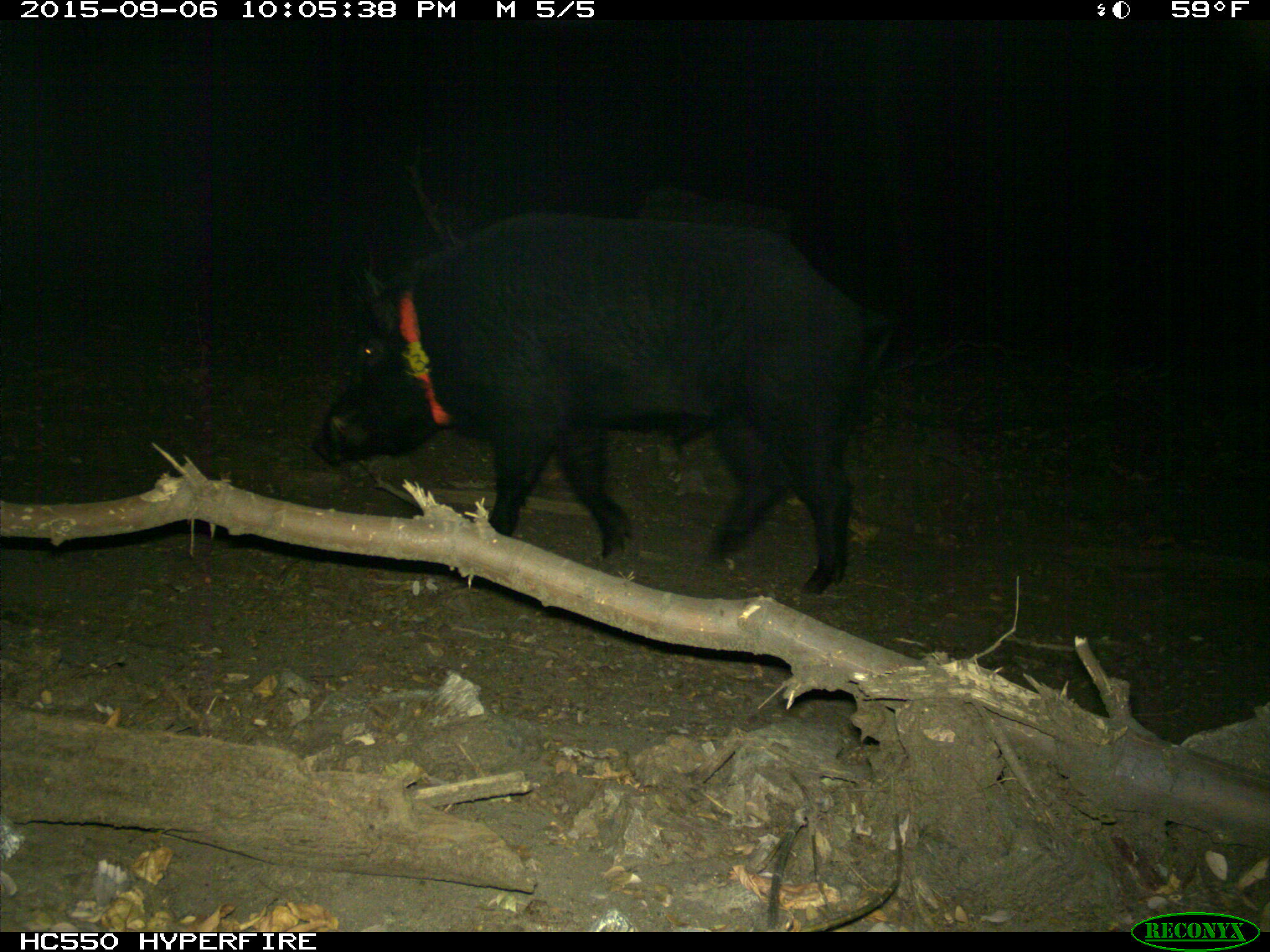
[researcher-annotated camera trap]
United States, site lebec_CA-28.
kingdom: Animalia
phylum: Chordata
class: Mammalia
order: Artiodactyla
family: Suidae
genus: Sus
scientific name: Sus scrofa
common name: wild boar